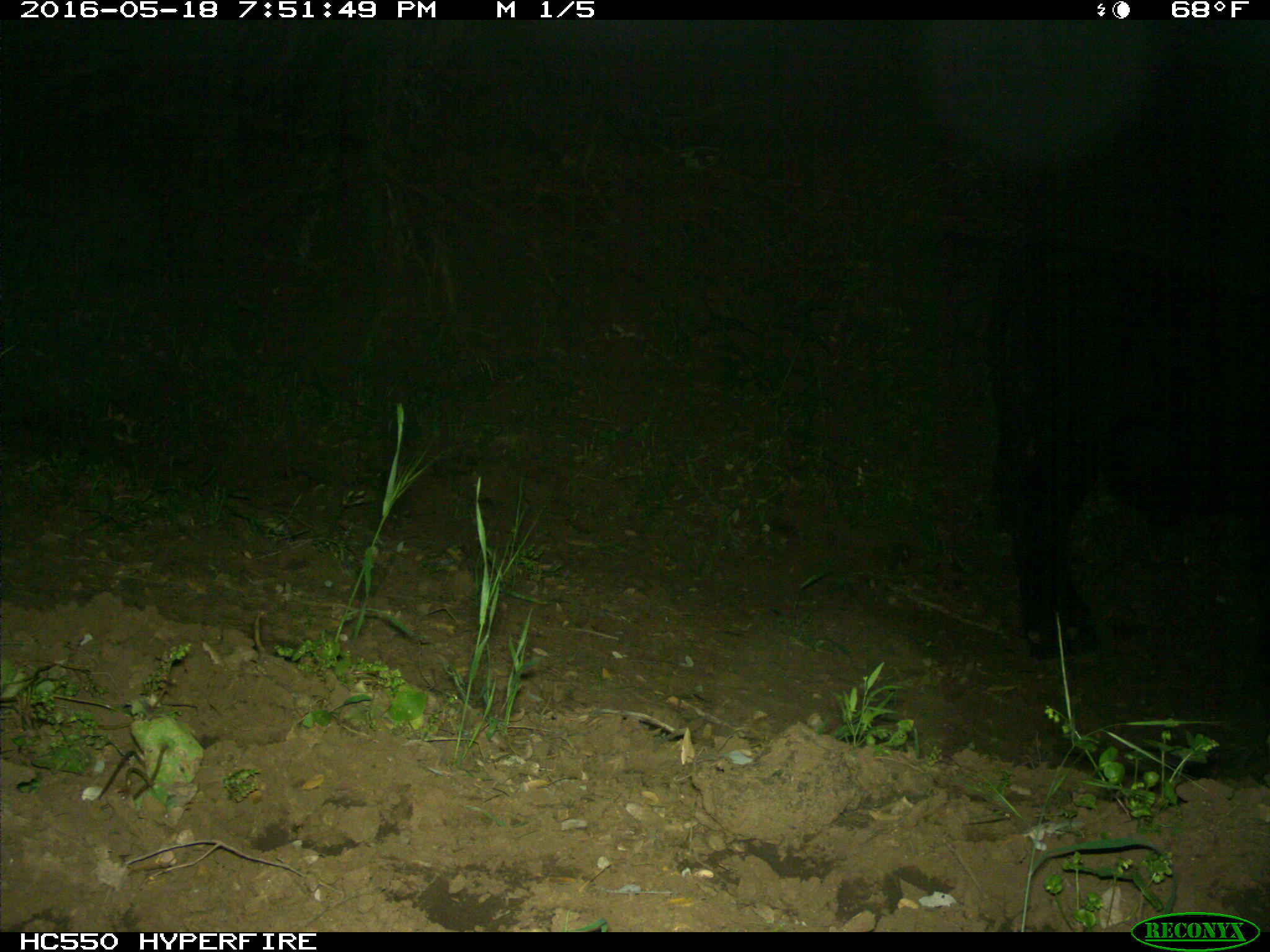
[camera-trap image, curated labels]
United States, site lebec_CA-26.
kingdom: Animalia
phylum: Chordata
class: Mammalia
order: Artiodactyla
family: Bovidae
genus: Bos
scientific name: Bos taurus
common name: domestic cow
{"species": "Bos taurus (domestic cow)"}